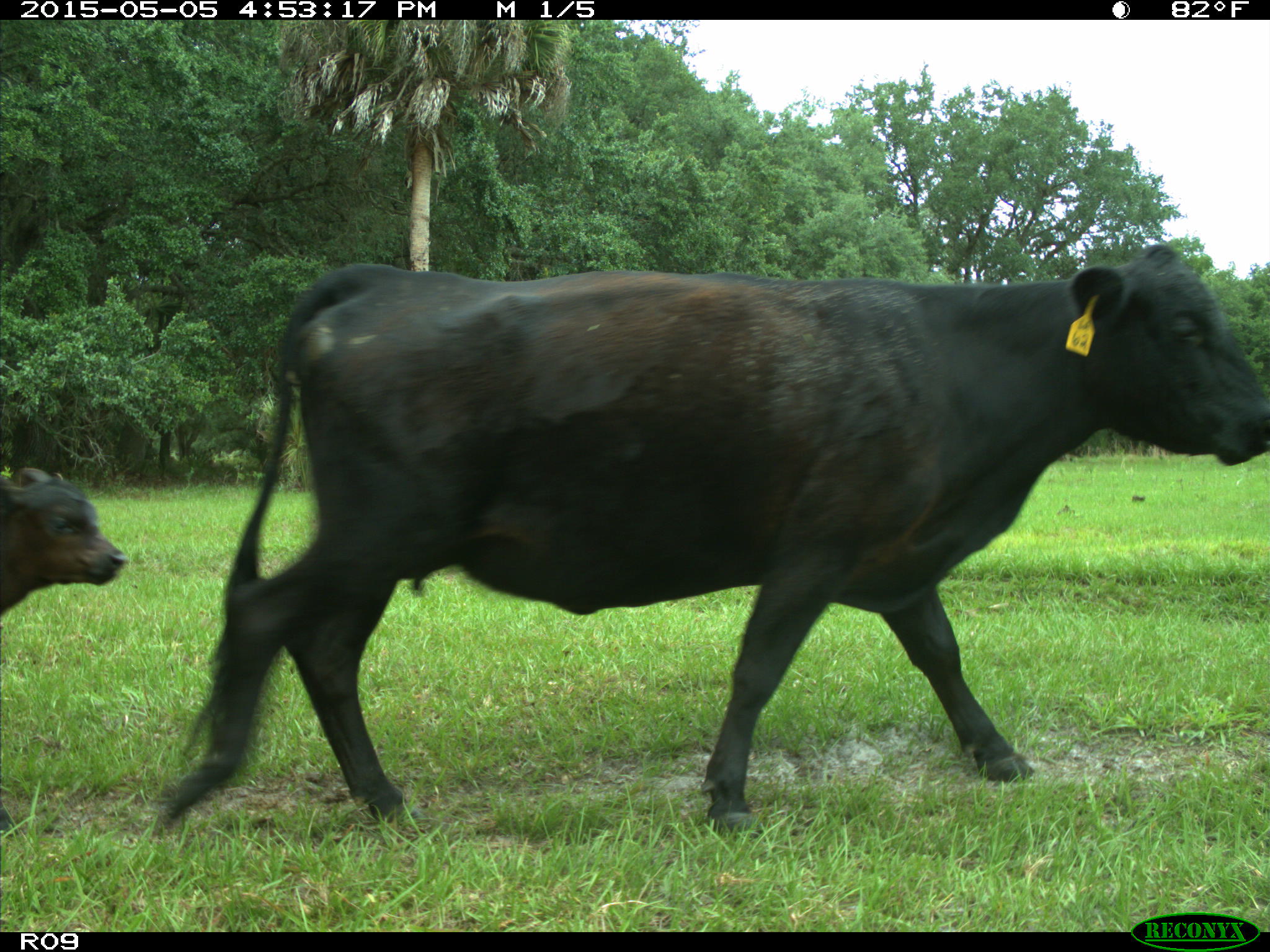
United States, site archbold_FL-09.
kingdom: Animalia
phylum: Chordata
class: Mammalia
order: Artiodactyla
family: Bovidae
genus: Bos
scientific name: Bos taurus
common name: domestic cow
Bos taurus (domestic cow).